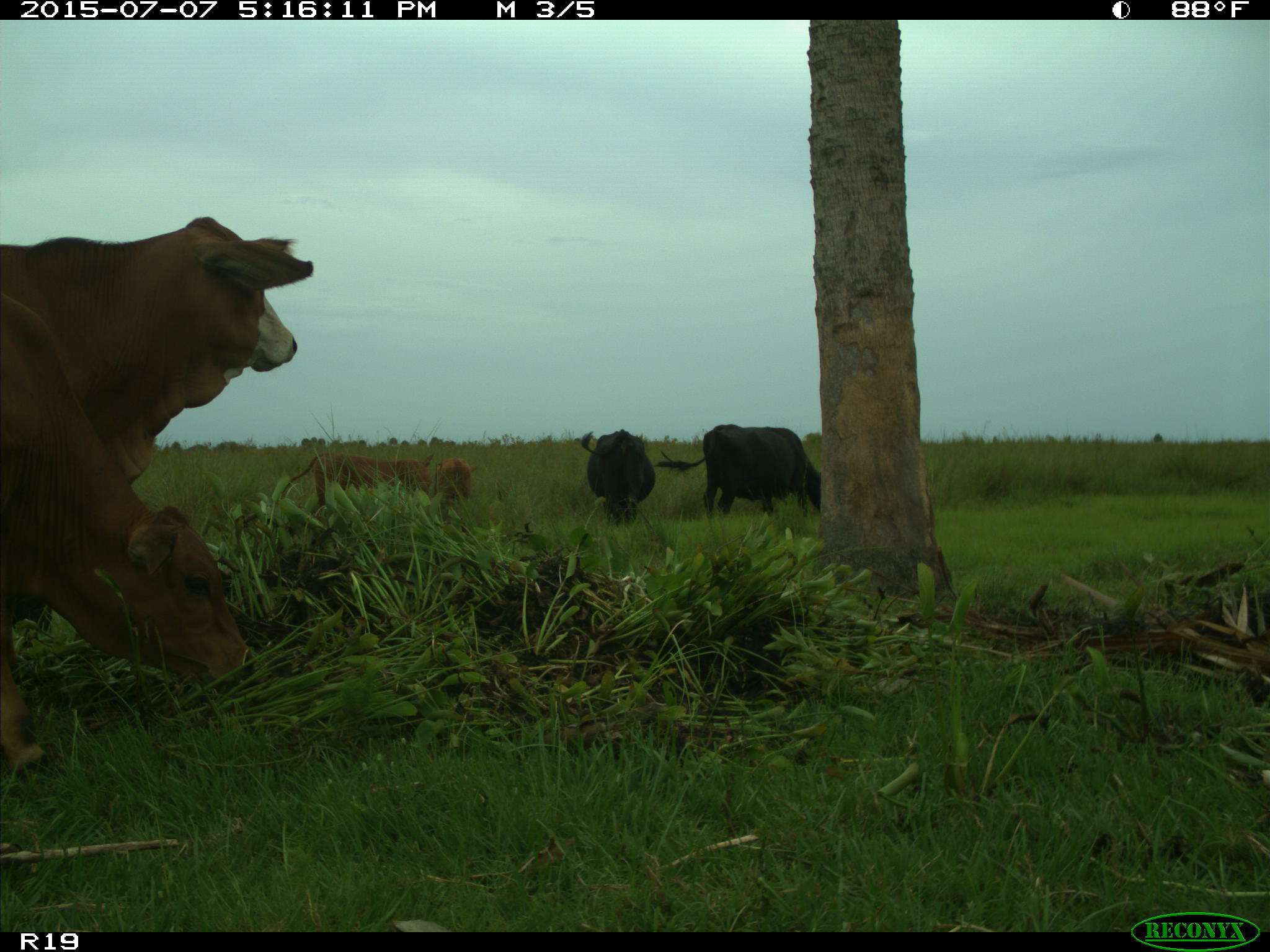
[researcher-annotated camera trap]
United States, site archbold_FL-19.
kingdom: Animalia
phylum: Chordata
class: Mammalia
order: Artiodactyla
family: Bovidae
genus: Bos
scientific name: Bos taurus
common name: domestic cow